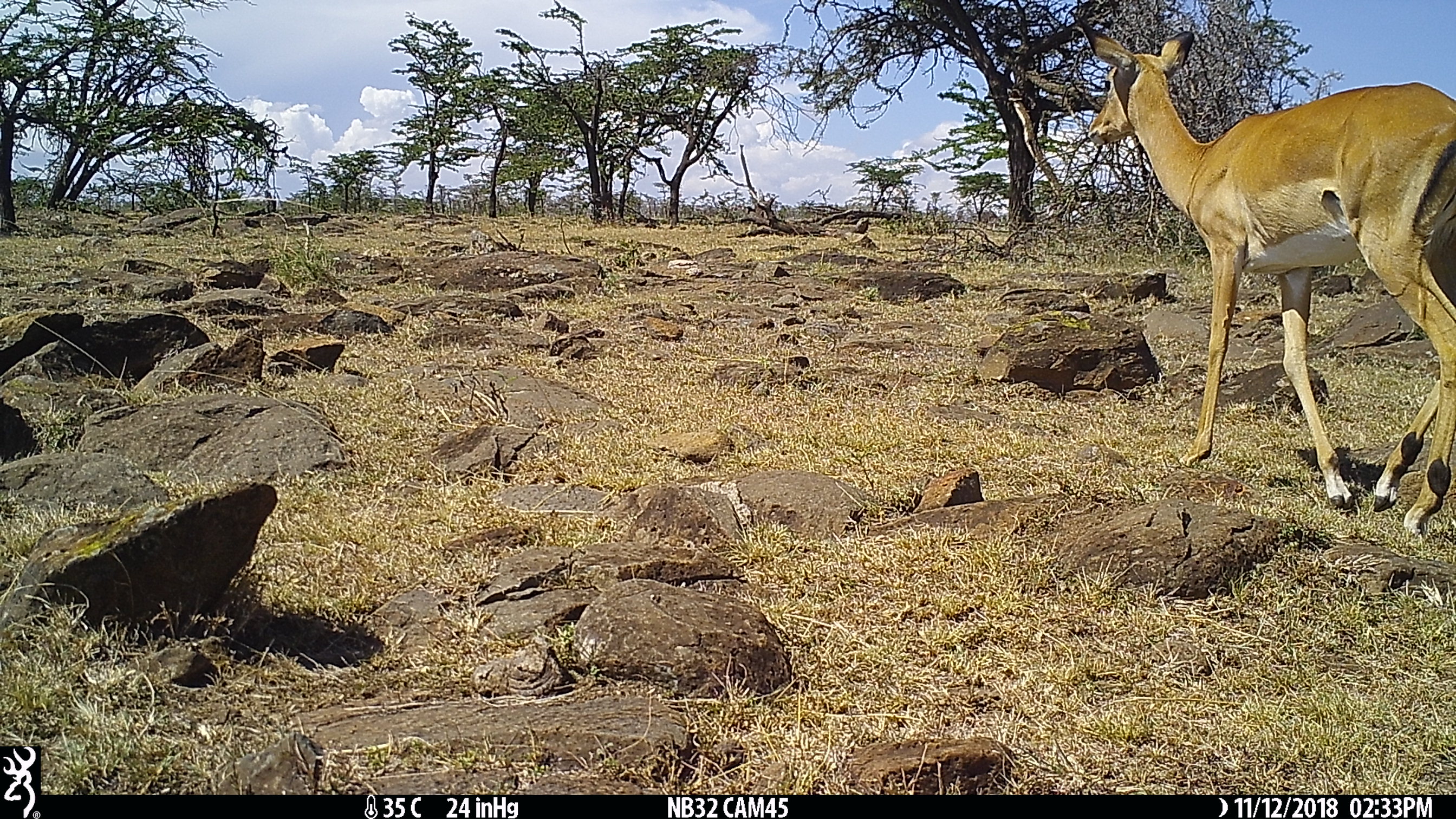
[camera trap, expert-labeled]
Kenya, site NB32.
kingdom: Animalia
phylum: Chordata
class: Mammalia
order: Artiodactyla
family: Bovidae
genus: Aepyceros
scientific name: Aepyceros melampus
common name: impala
Impala (Aepyceros melampus).